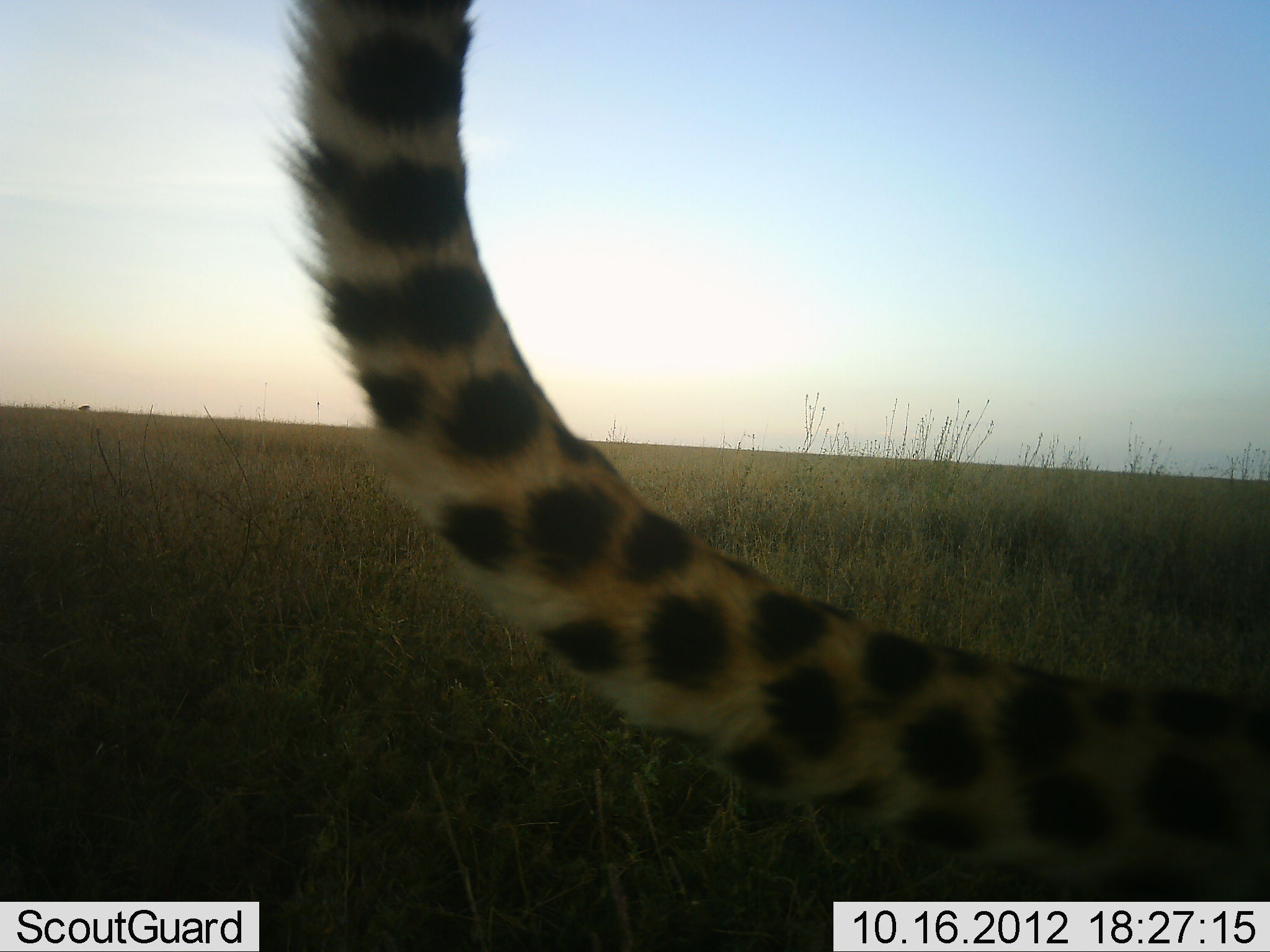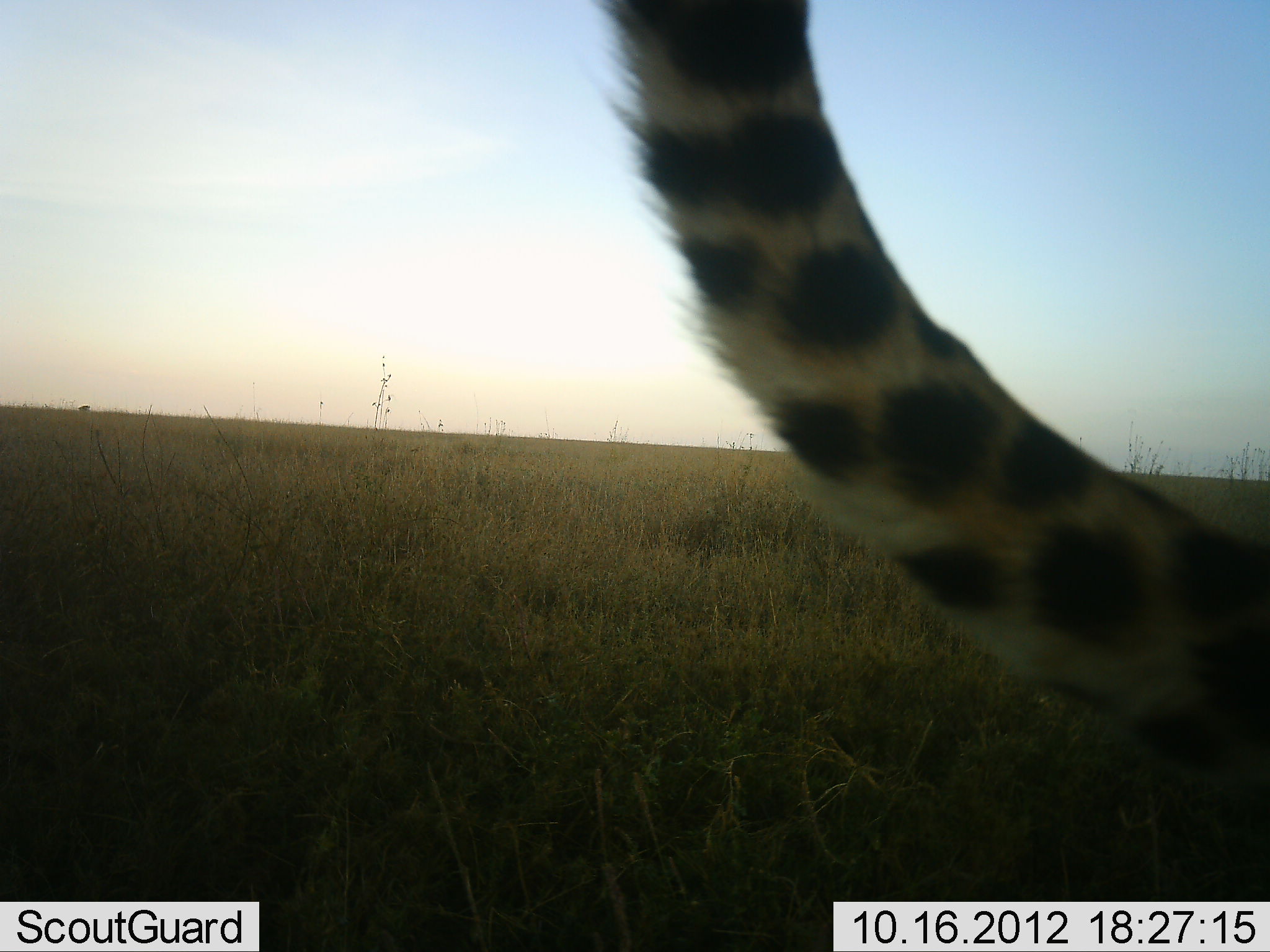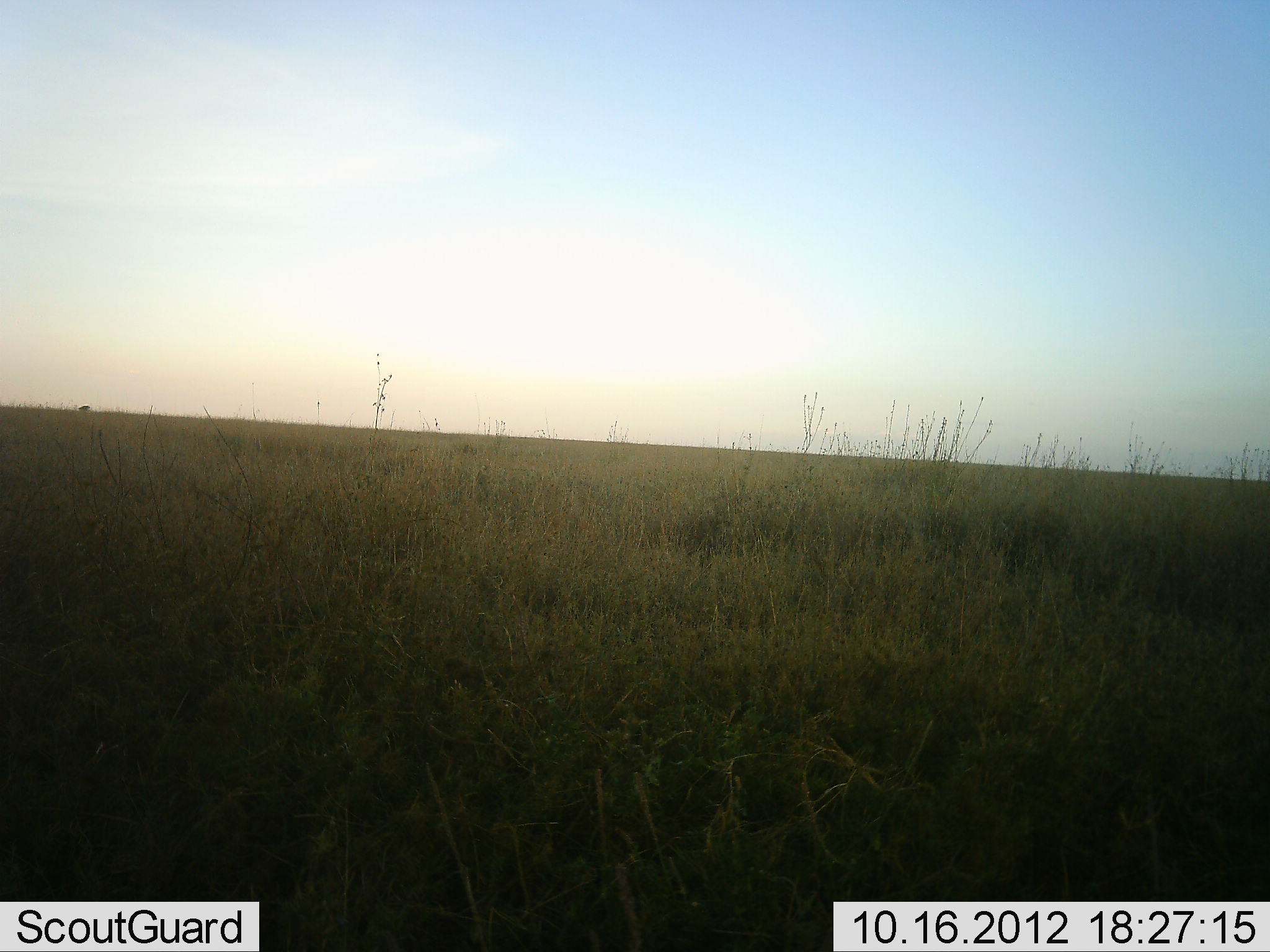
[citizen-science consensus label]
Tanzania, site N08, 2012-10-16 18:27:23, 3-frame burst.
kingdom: Animalia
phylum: Chordata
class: Mammalia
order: Carnivora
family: Felidae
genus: Acinonyx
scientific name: Acinonyx jubatus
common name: cheetah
Cheetah (Acinonyx jubatus), count 1. Behavior (volunteer vote fractions): standing 20%, resting 0%, moving 90%, interacting 0%. Young present (vote fraction): 0%. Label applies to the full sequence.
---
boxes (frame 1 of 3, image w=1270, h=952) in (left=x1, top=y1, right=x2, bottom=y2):
animal: (left=276, top=0, right=1270, bottom=901)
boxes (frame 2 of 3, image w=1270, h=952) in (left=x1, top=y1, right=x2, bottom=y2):
animal: (left=591, top=0, right=1270, bottom=902)